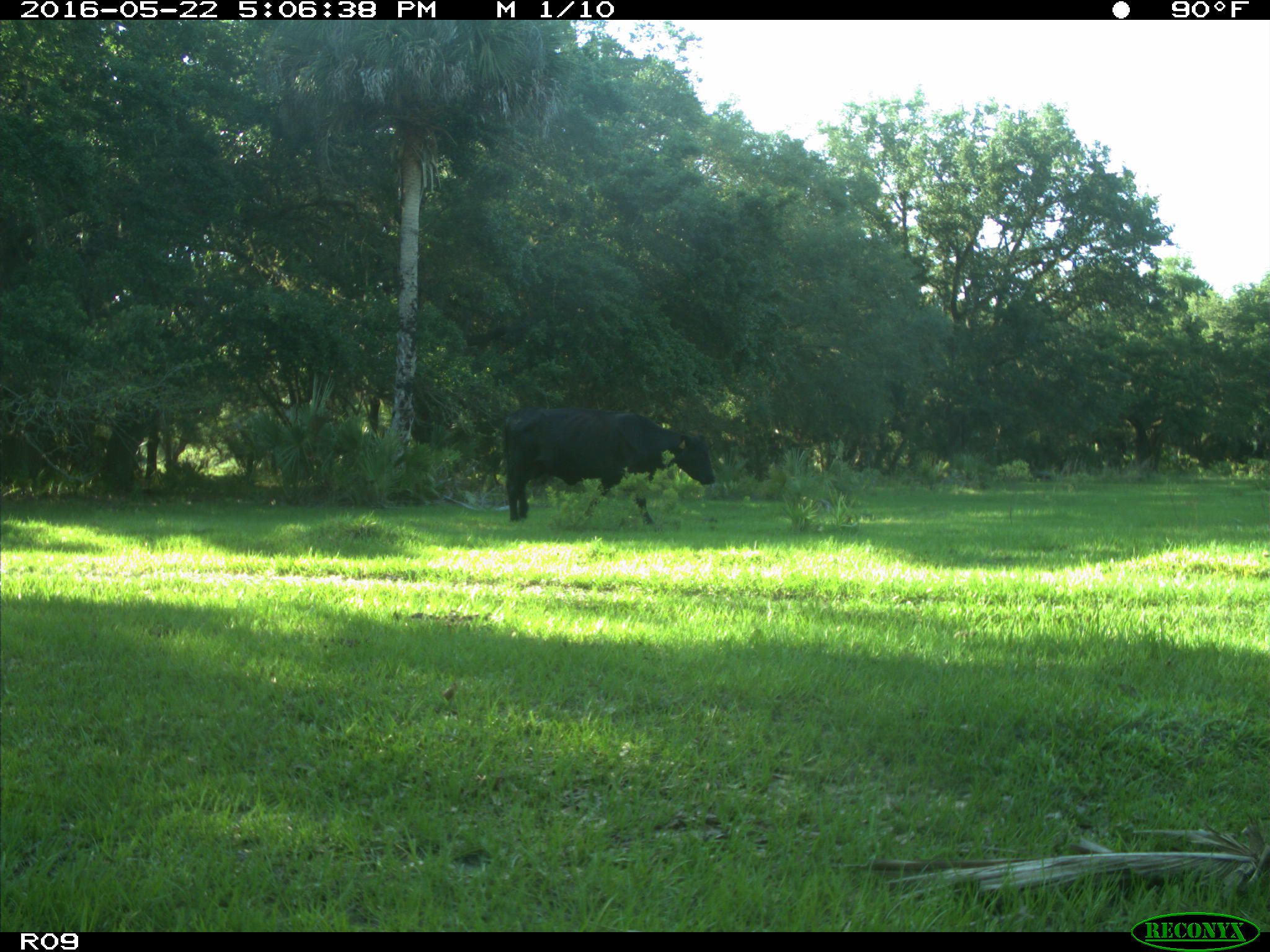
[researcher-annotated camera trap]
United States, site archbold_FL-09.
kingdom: Animalia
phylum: Chordata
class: Mammalia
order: Artiodactyla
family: Bovidae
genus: Bos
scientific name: Bos taurus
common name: domestic cow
Bos taurus (domestic cow).